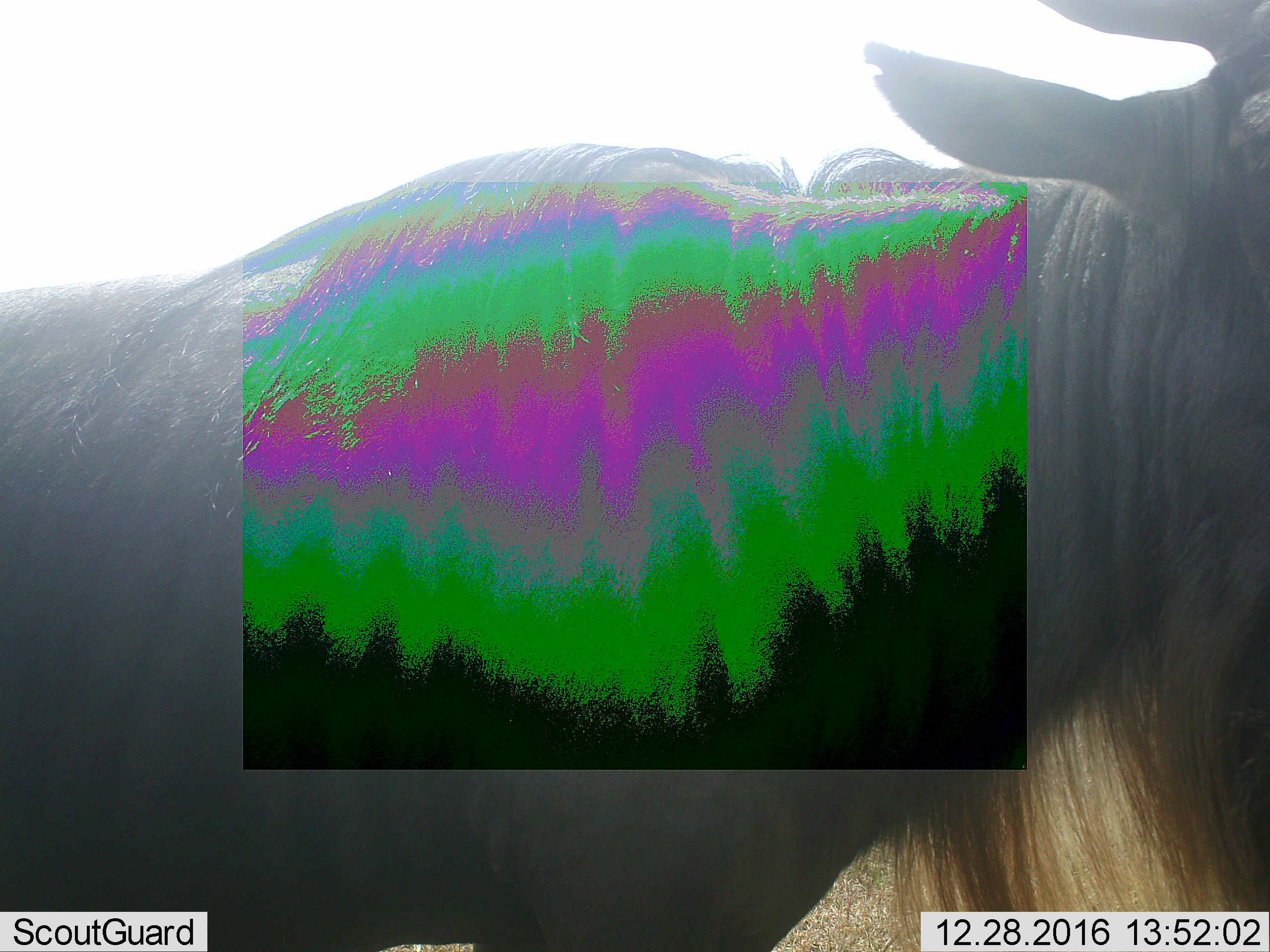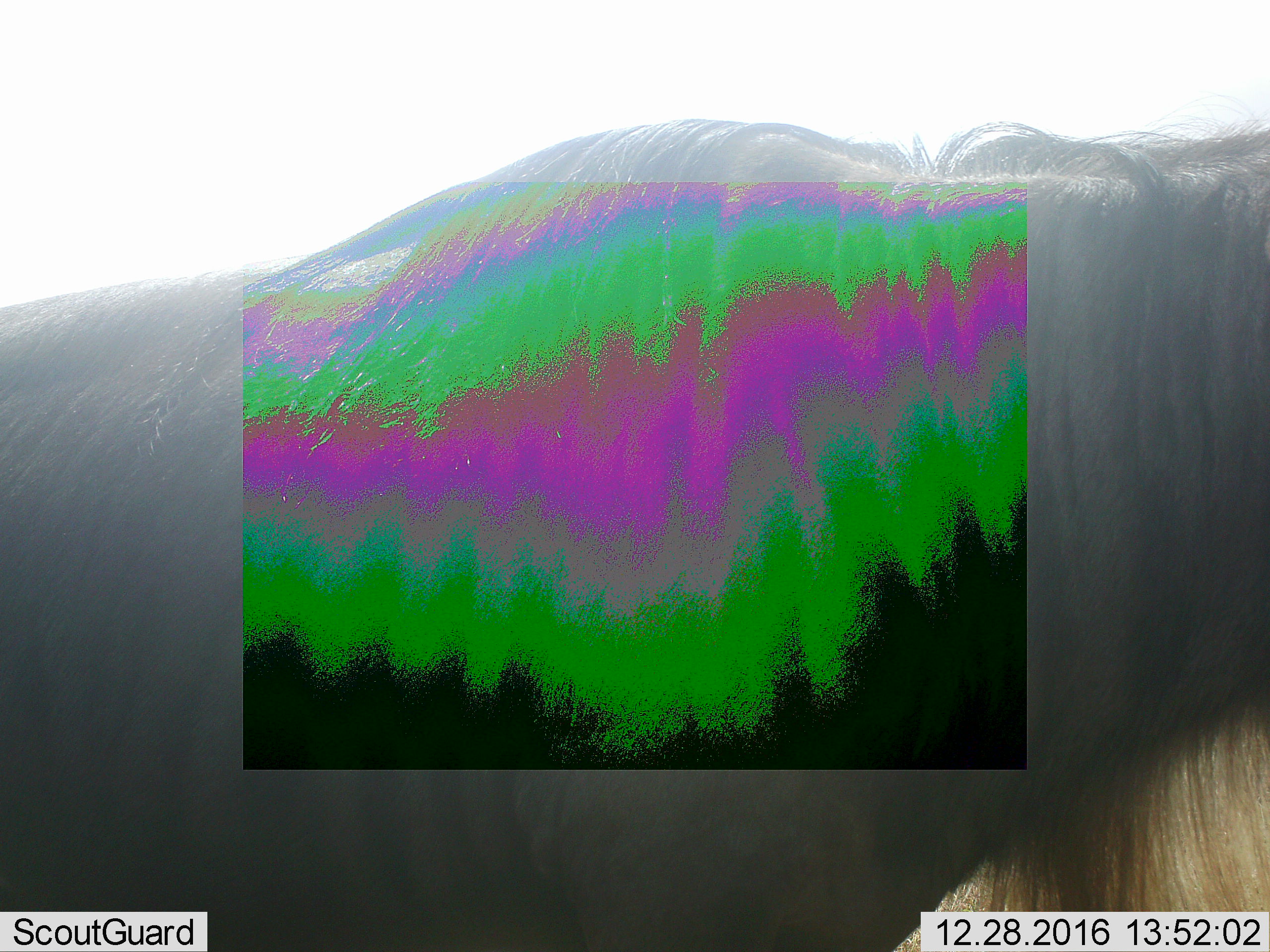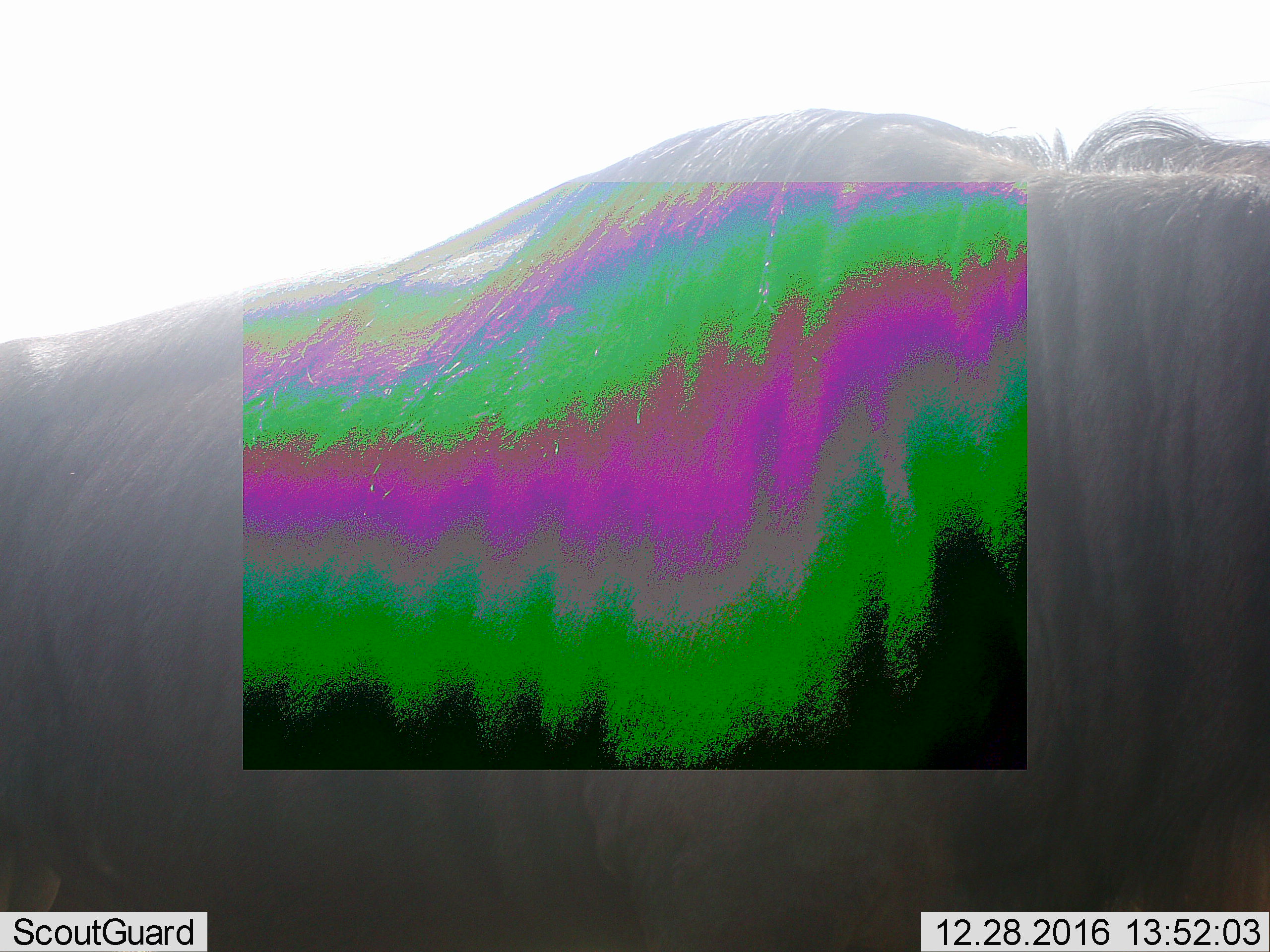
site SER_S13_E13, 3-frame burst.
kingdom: Animalia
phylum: Chordata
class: Mammalia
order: Artiodactyla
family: Bovidae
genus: Connochaetes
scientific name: Connochaetes taurinus taurinus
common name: blue wildebeest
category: wildebeestblue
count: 1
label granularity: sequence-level